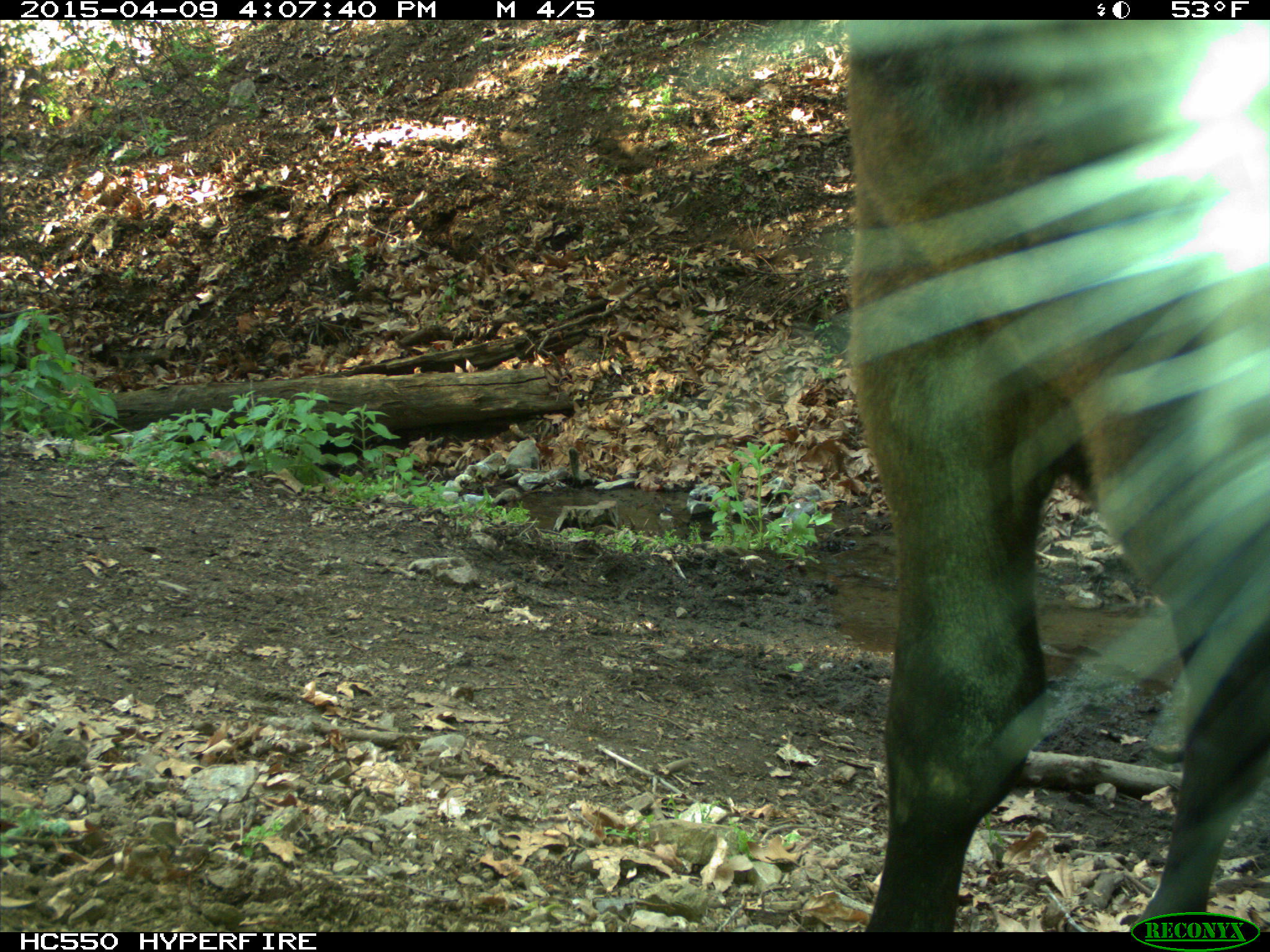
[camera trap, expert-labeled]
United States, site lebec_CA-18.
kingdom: Animalia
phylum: Chordata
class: Mammalia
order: Artiodactyla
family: Bovidae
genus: Bos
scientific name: Bos taurus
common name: domestic cow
Bos taurus (domestic cow).